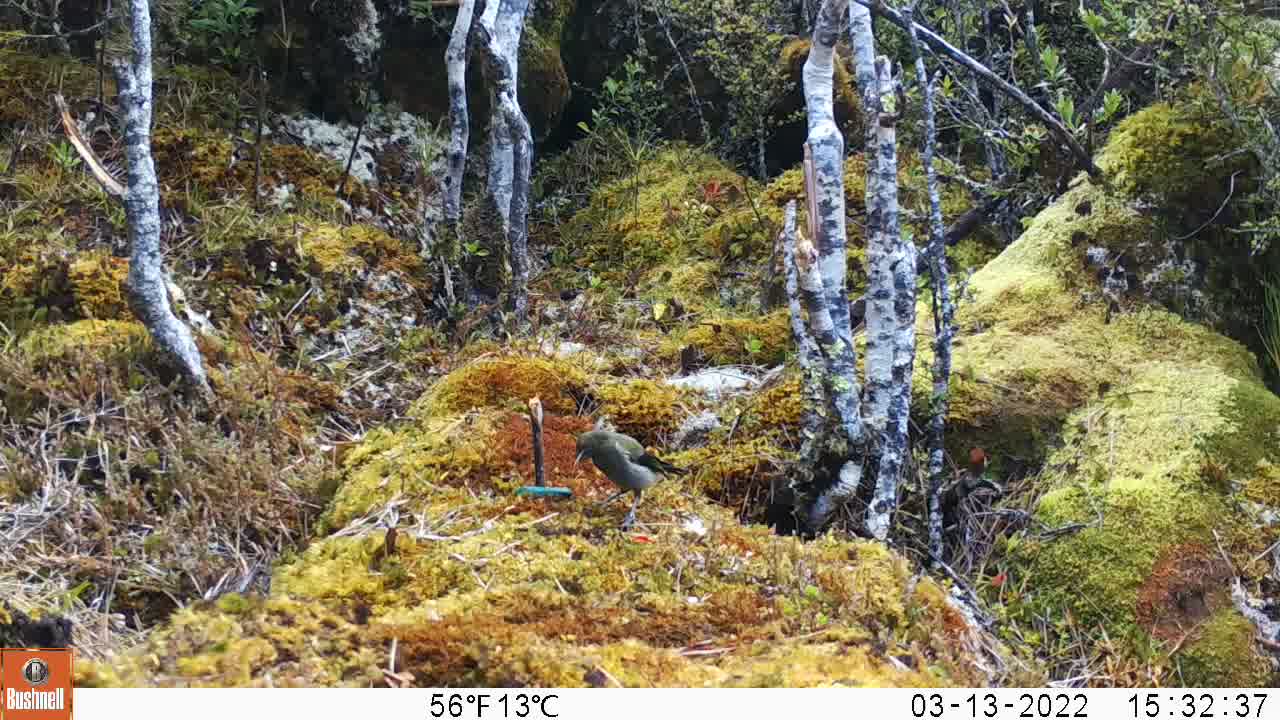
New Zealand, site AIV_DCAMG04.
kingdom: Animalia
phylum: Chordata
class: Aves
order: Passeriformes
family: Meliphagidae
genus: Anthornis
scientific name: Anthornis melanura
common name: new zealand bellbird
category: bellbird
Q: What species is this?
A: Bellbird (new zealand bellbird) (Anthornis melanura).